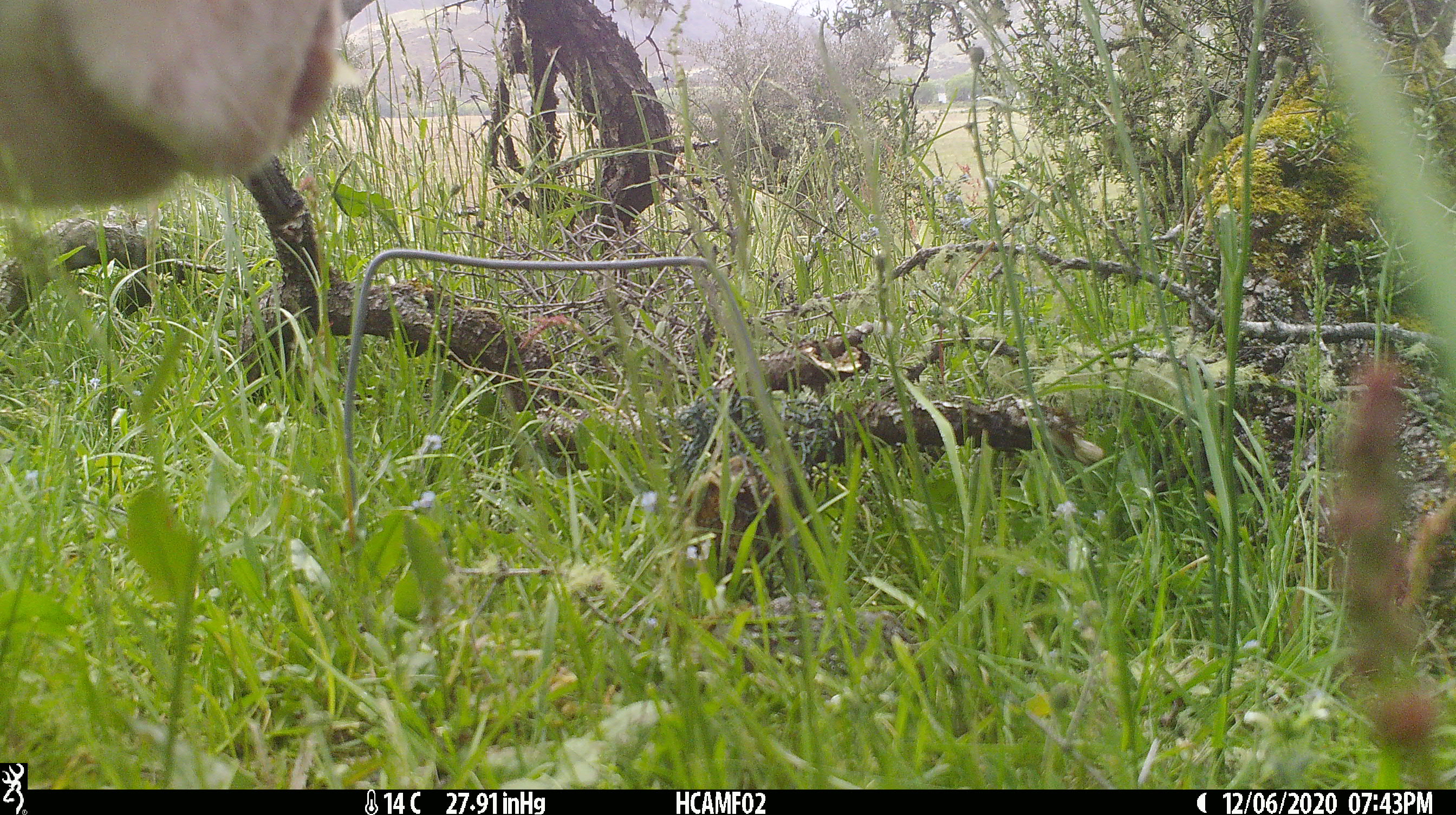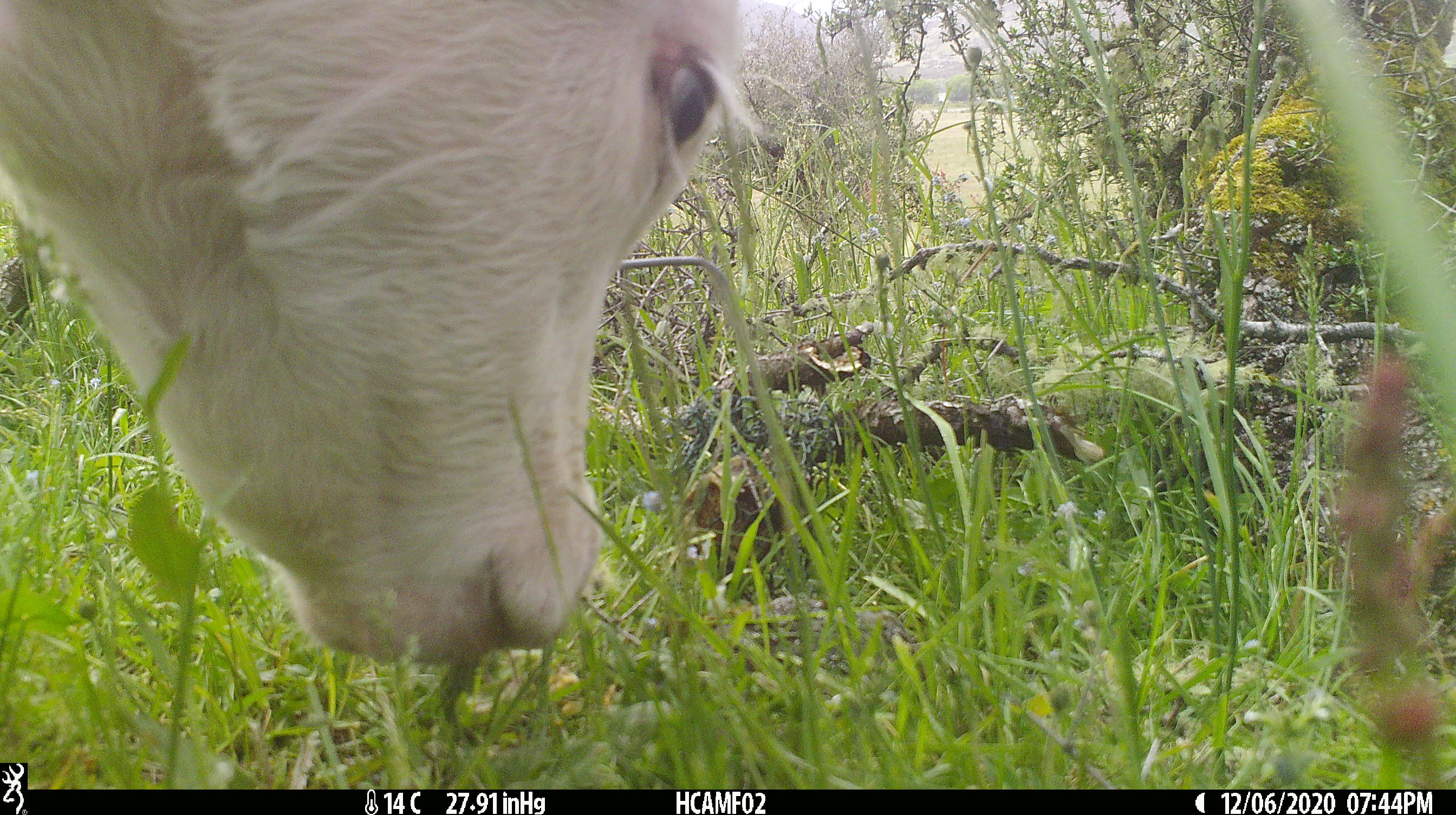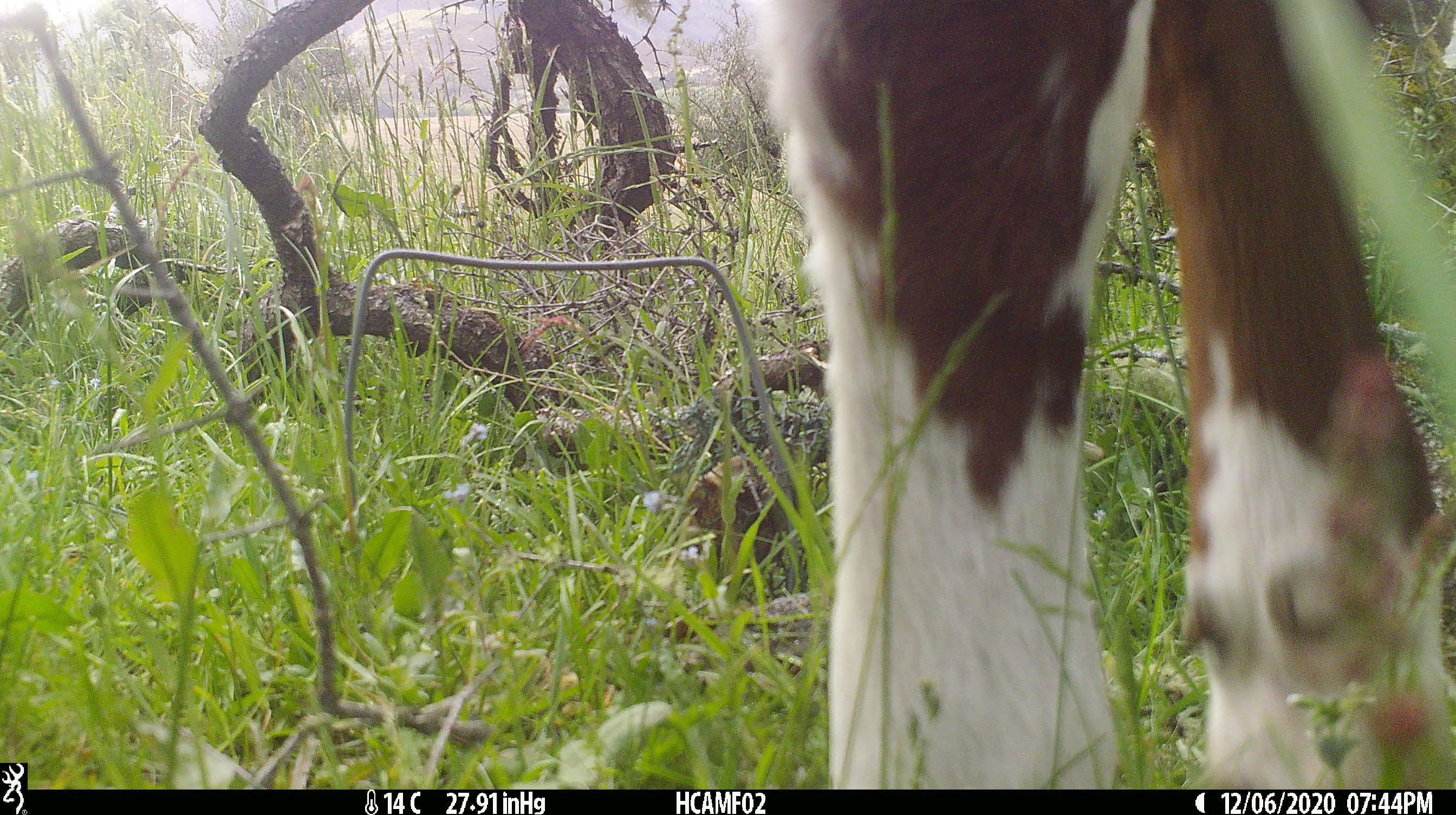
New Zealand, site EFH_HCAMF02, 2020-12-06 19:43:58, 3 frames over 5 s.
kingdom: Animalia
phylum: Chordata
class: Mammalia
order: Artiodactyla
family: Bovidae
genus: Bos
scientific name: Bos taurus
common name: domestic cow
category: cow